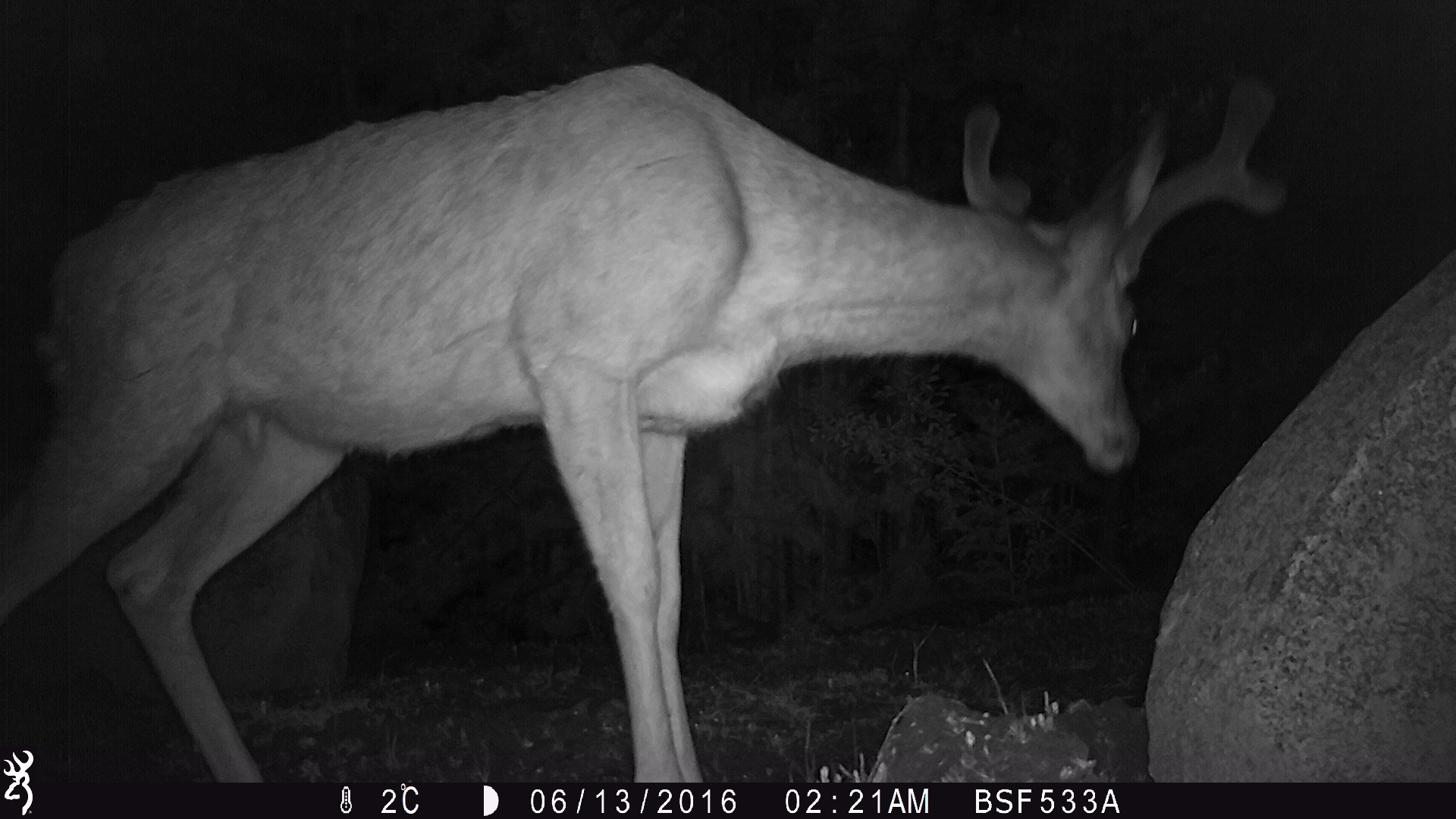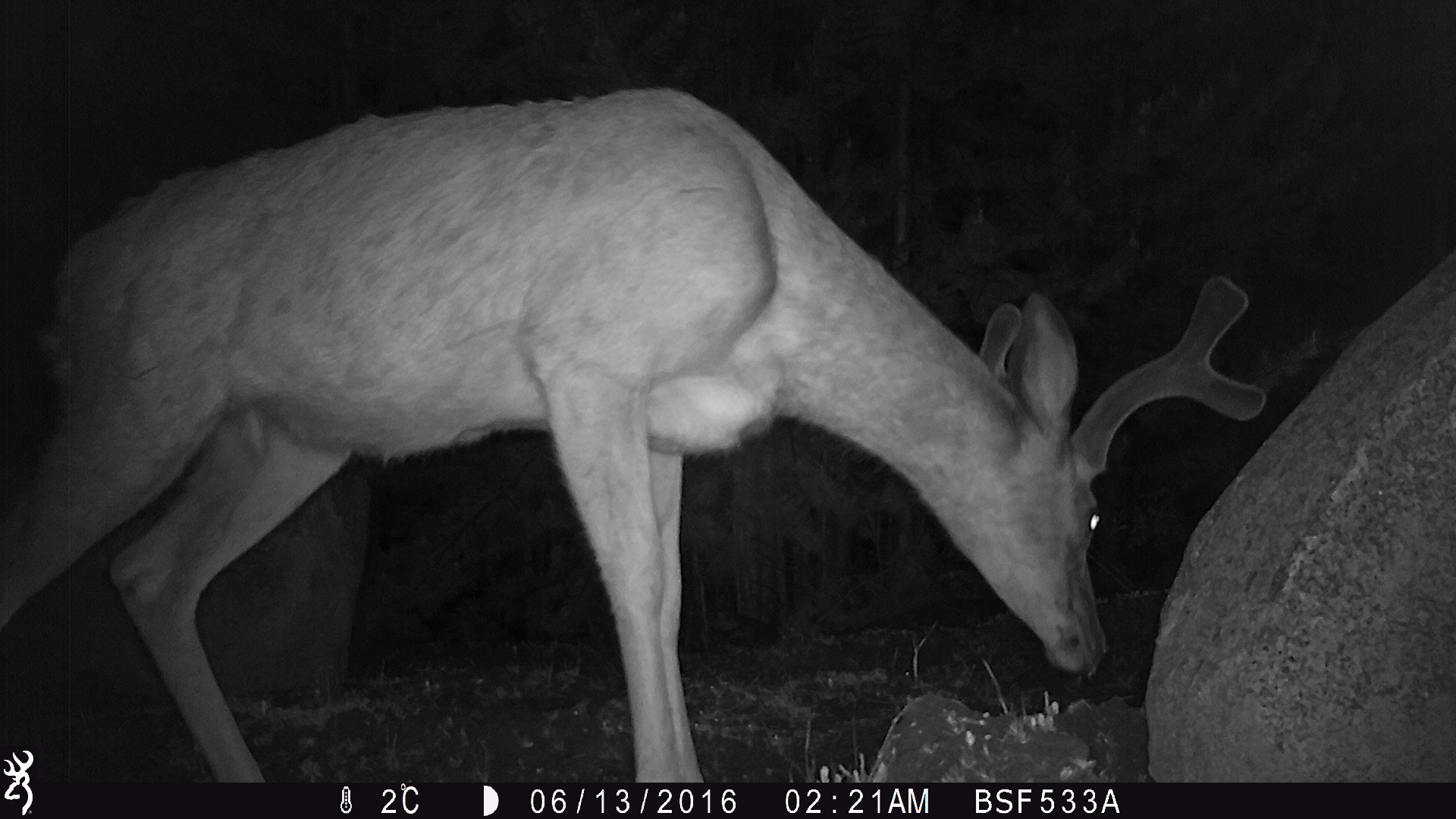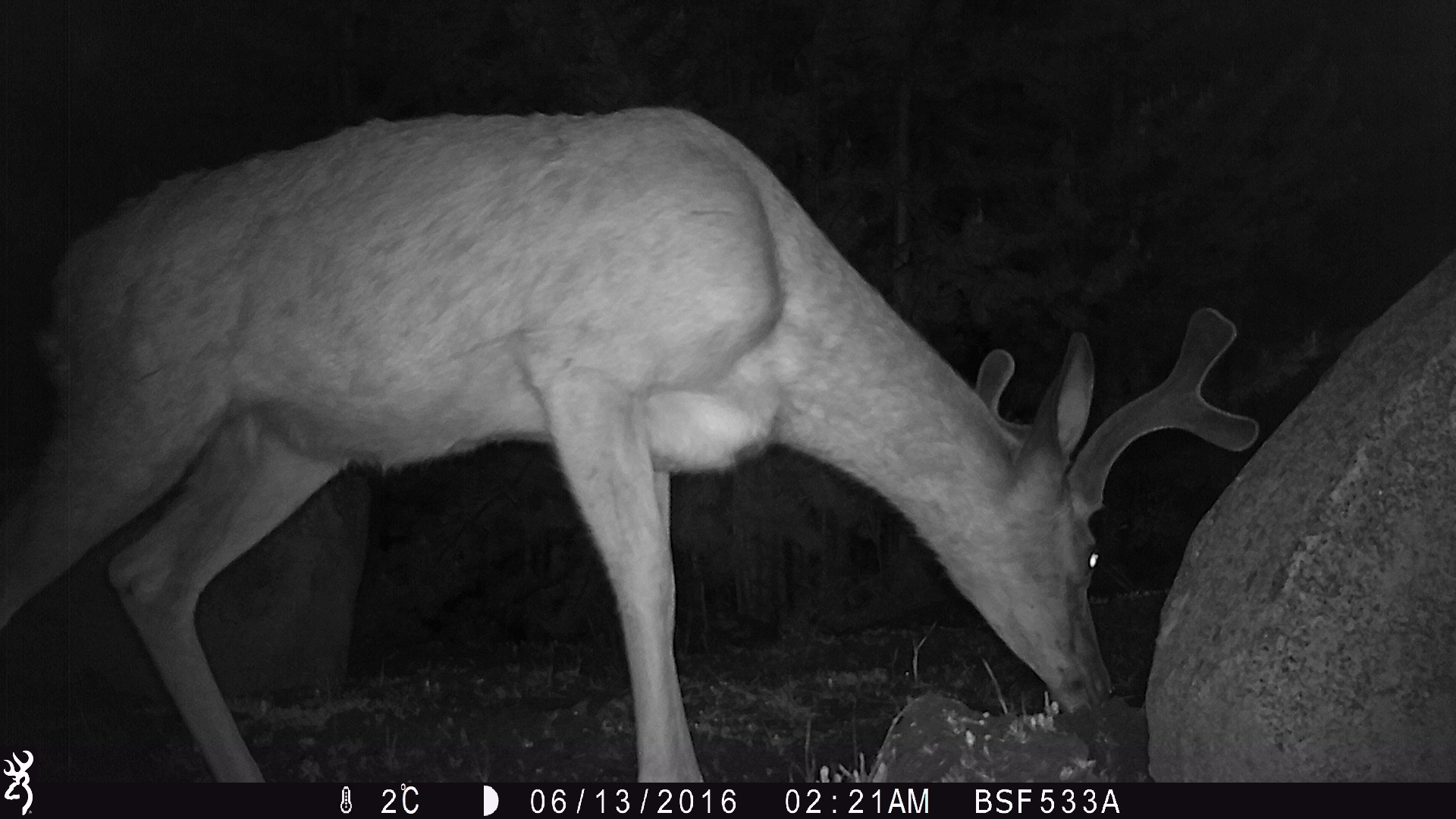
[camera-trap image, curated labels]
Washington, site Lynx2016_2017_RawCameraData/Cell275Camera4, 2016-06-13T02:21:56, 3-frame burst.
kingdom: Animalia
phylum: Chordata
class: Mammalia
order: Artiodactyla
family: Cervidae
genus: Odocoileus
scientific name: Odocoileus hemionus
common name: mule deer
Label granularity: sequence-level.